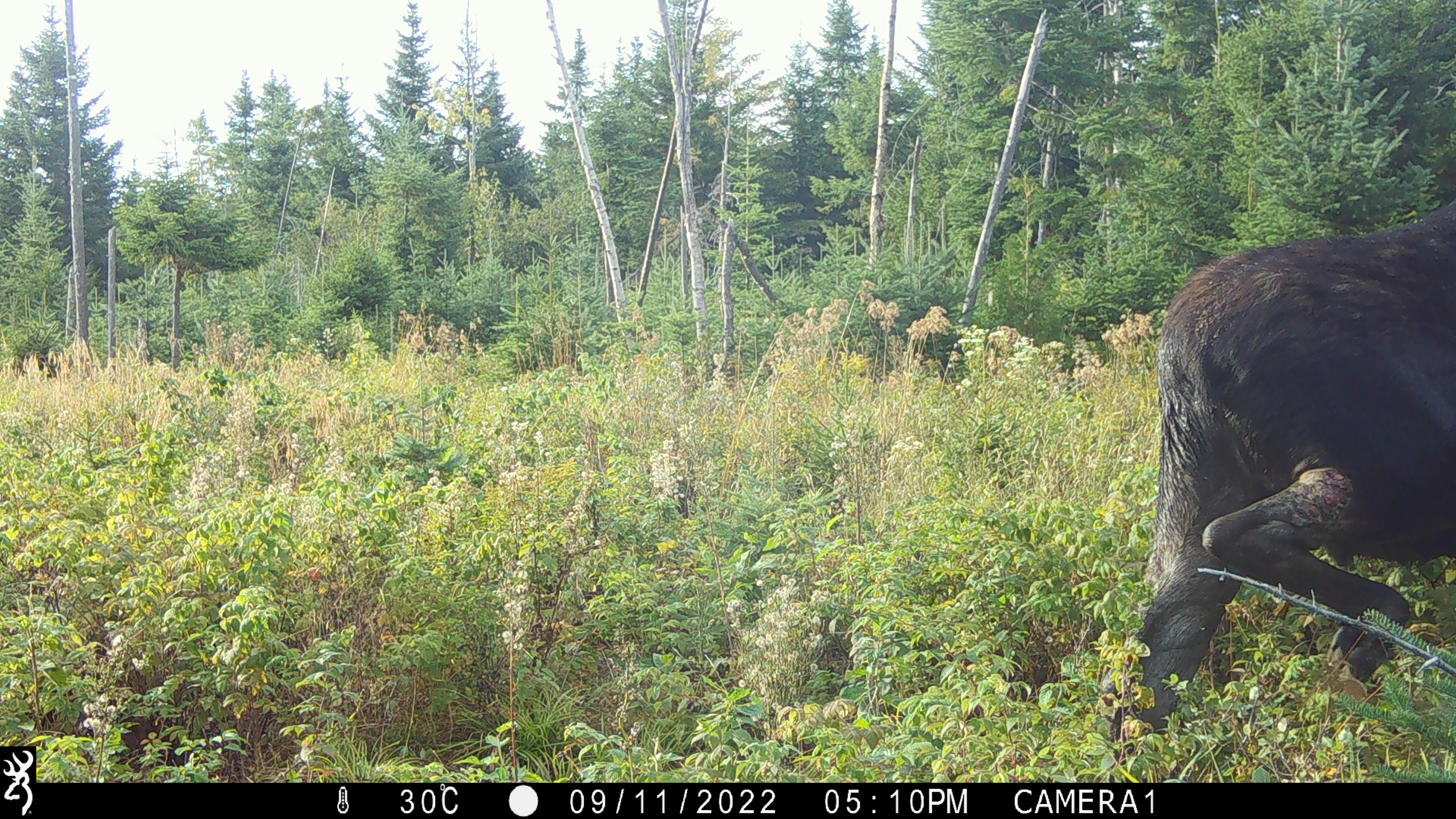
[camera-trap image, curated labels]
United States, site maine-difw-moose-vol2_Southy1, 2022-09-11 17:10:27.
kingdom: Animalia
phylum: Chordata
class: Mammalia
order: Artiodactyla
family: Cervidae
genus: Alces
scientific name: Alces alces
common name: moose